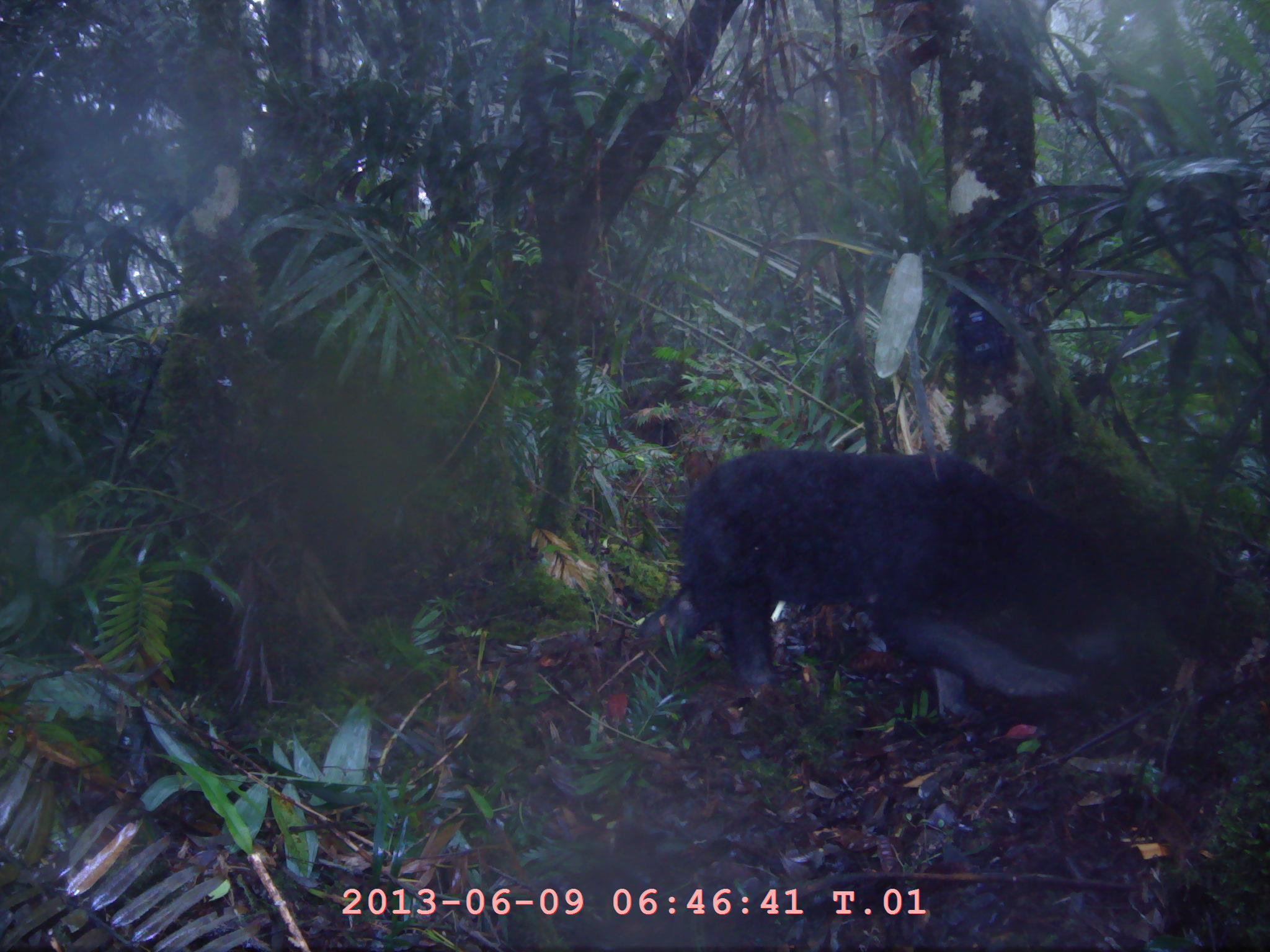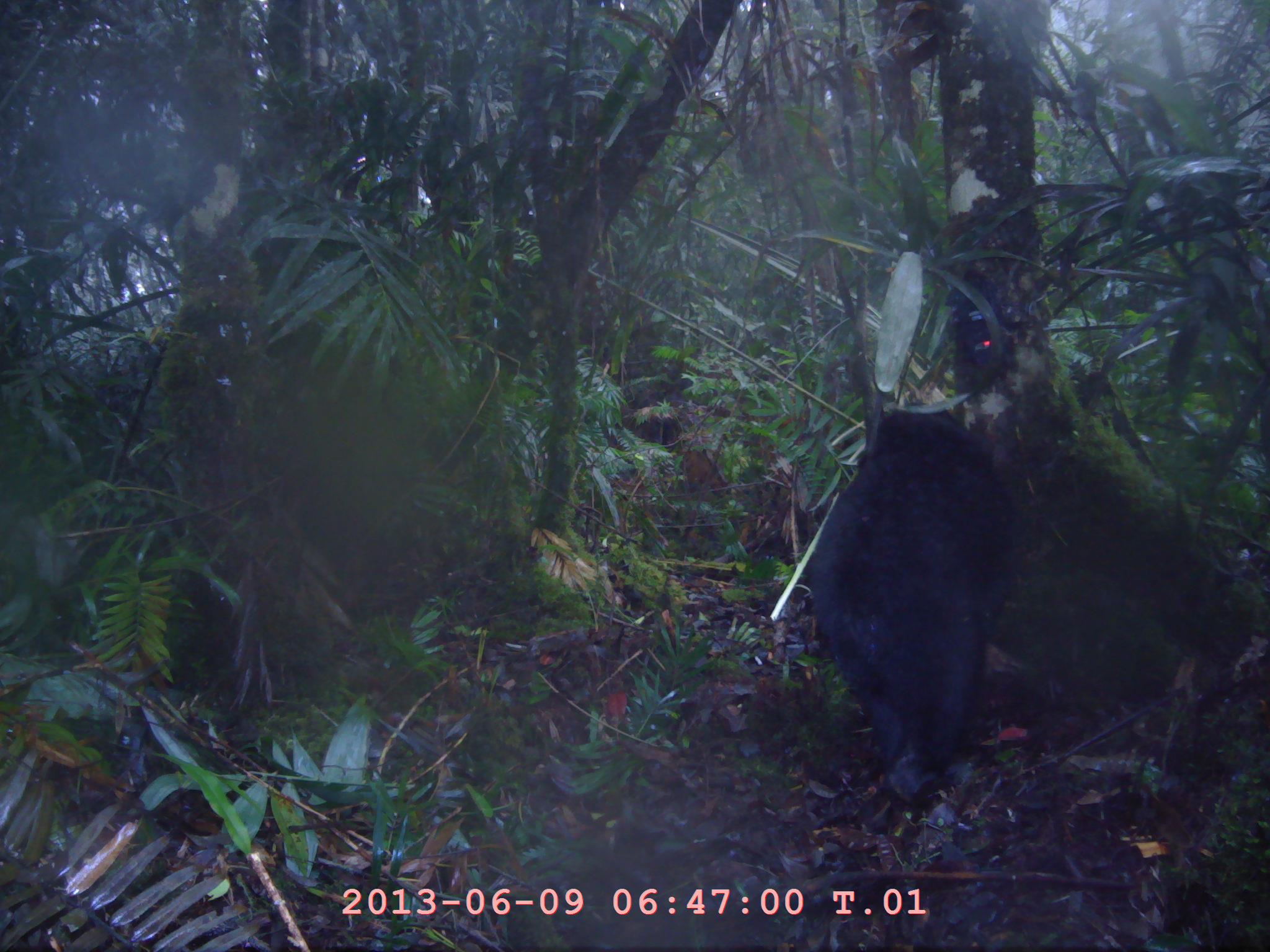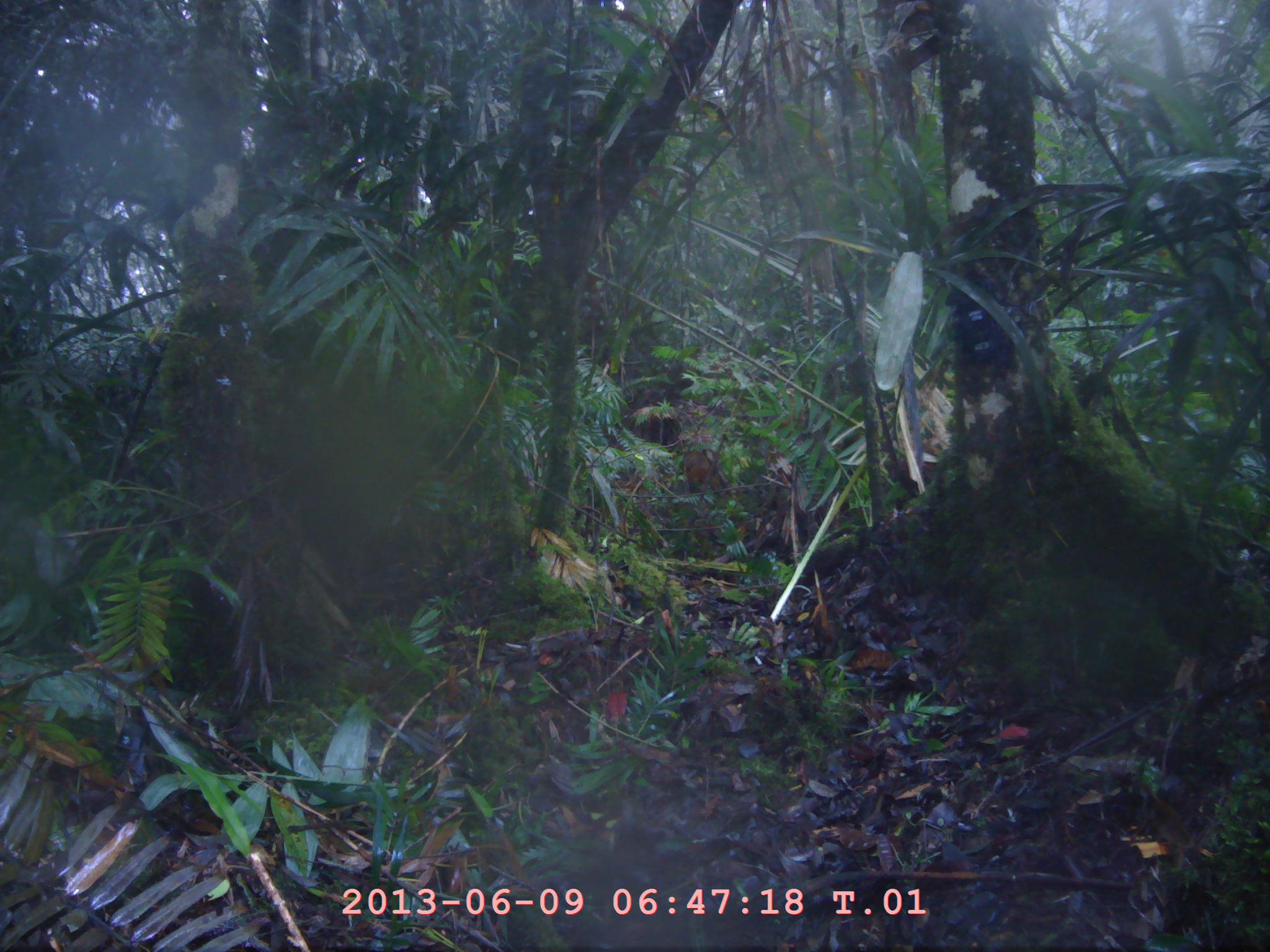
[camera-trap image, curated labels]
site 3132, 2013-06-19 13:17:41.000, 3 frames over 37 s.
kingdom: Animalia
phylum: Chordata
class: Mammalia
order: Carnivora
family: Ursidae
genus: Helarctos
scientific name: Helarctos malayanus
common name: sun bear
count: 1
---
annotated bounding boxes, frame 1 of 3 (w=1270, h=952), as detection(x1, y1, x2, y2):
helarctos malayanus: detection(623, 444, 1137, 722)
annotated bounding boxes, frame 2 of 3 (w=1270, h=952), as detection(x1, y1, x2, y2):
helarctos malayanus: detection(798, 392, 1021, 809)